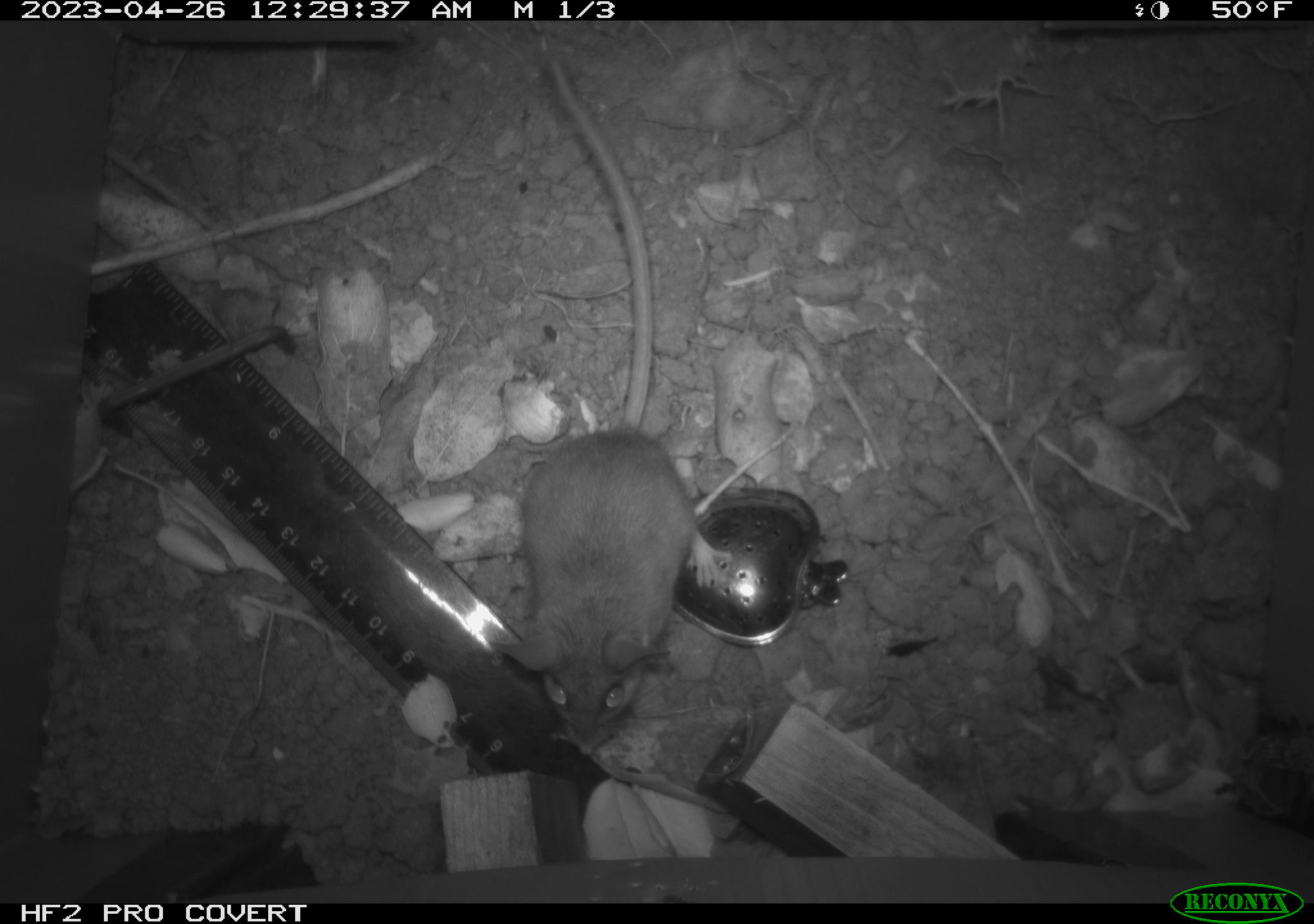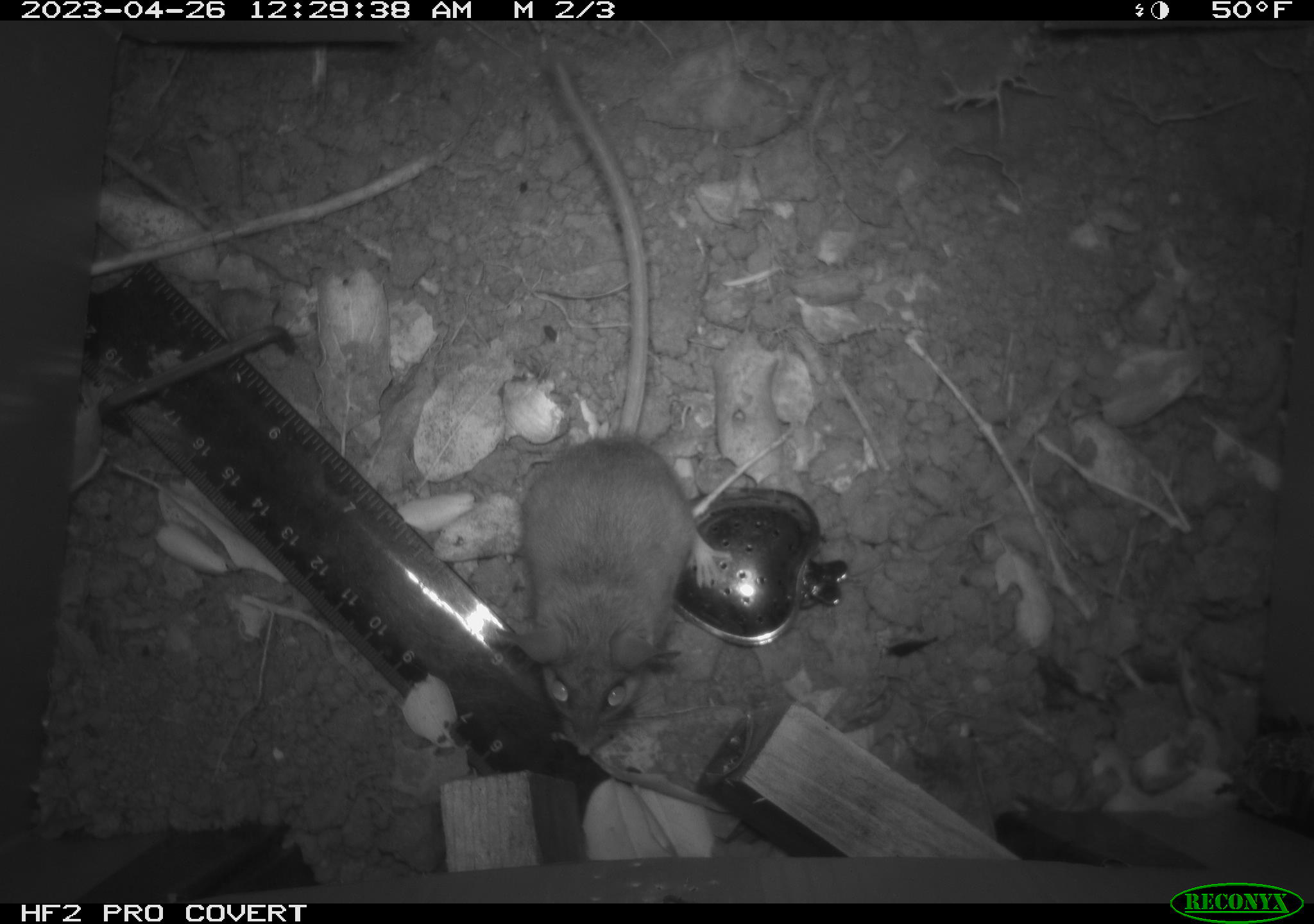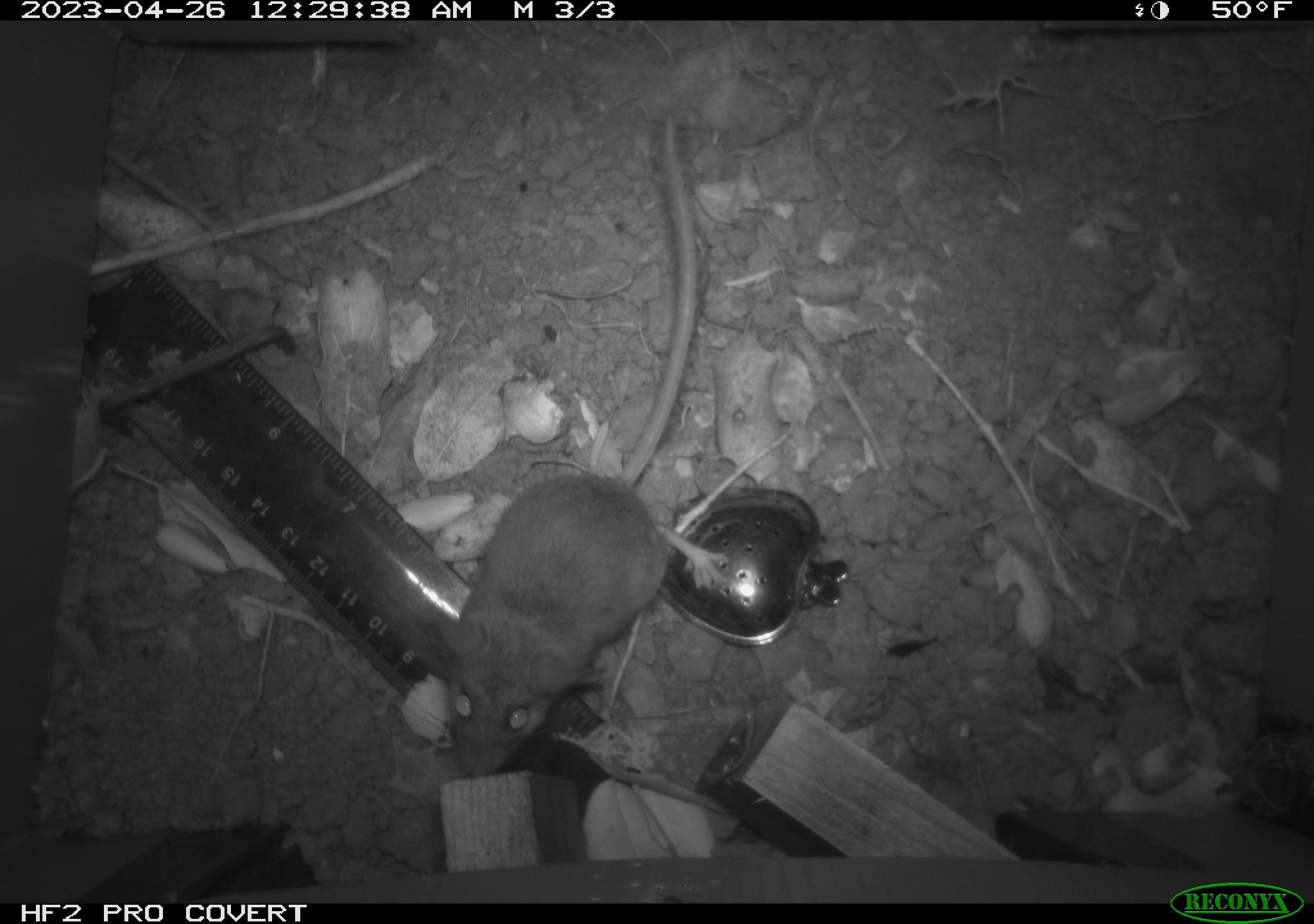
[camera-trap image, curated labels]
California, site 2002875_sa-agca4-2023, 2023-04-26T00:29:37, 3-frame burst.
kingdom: Animalia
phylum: Chordata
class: Mammalia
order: Rodentia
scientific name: Rodentia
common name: mouse species